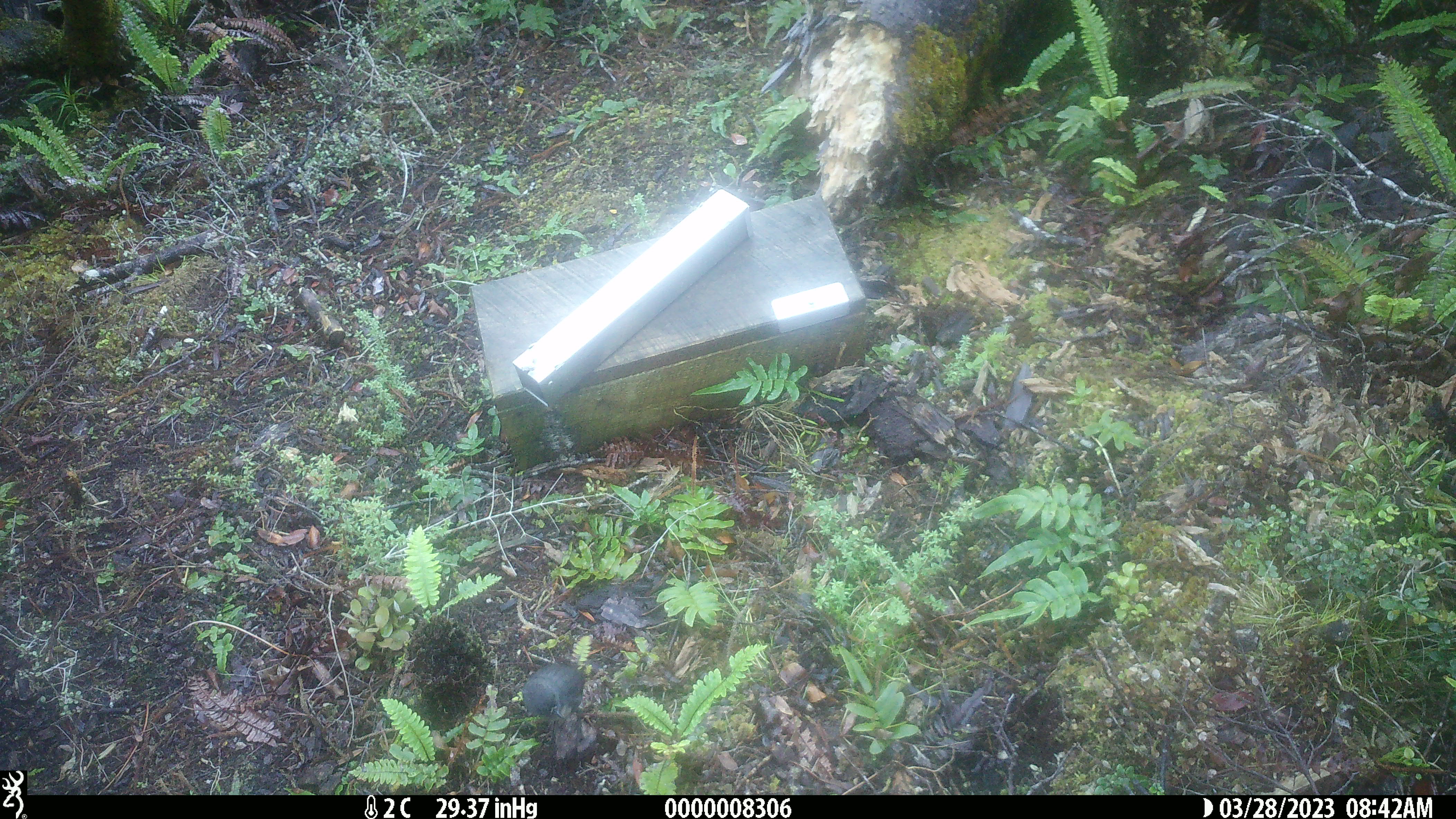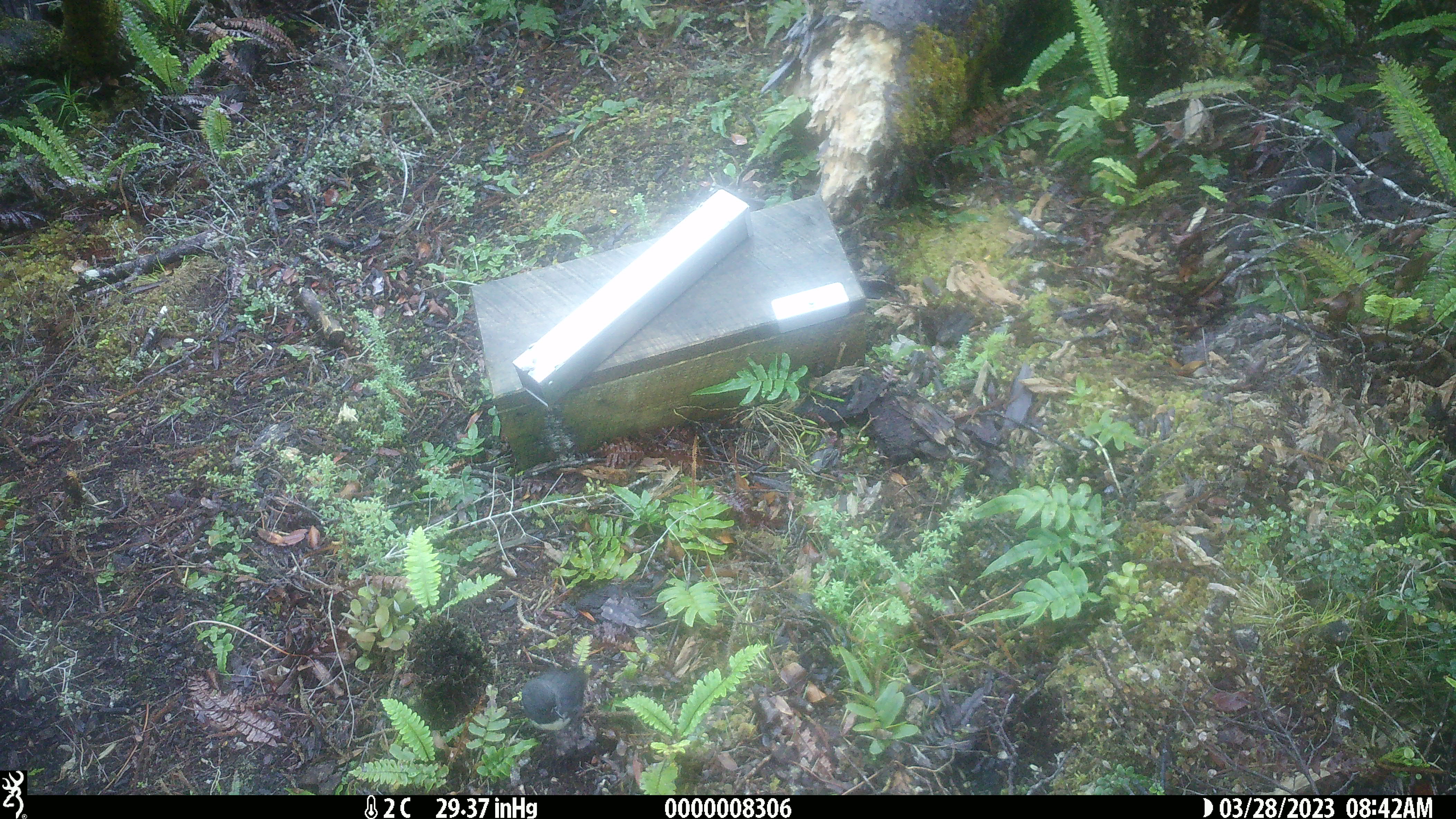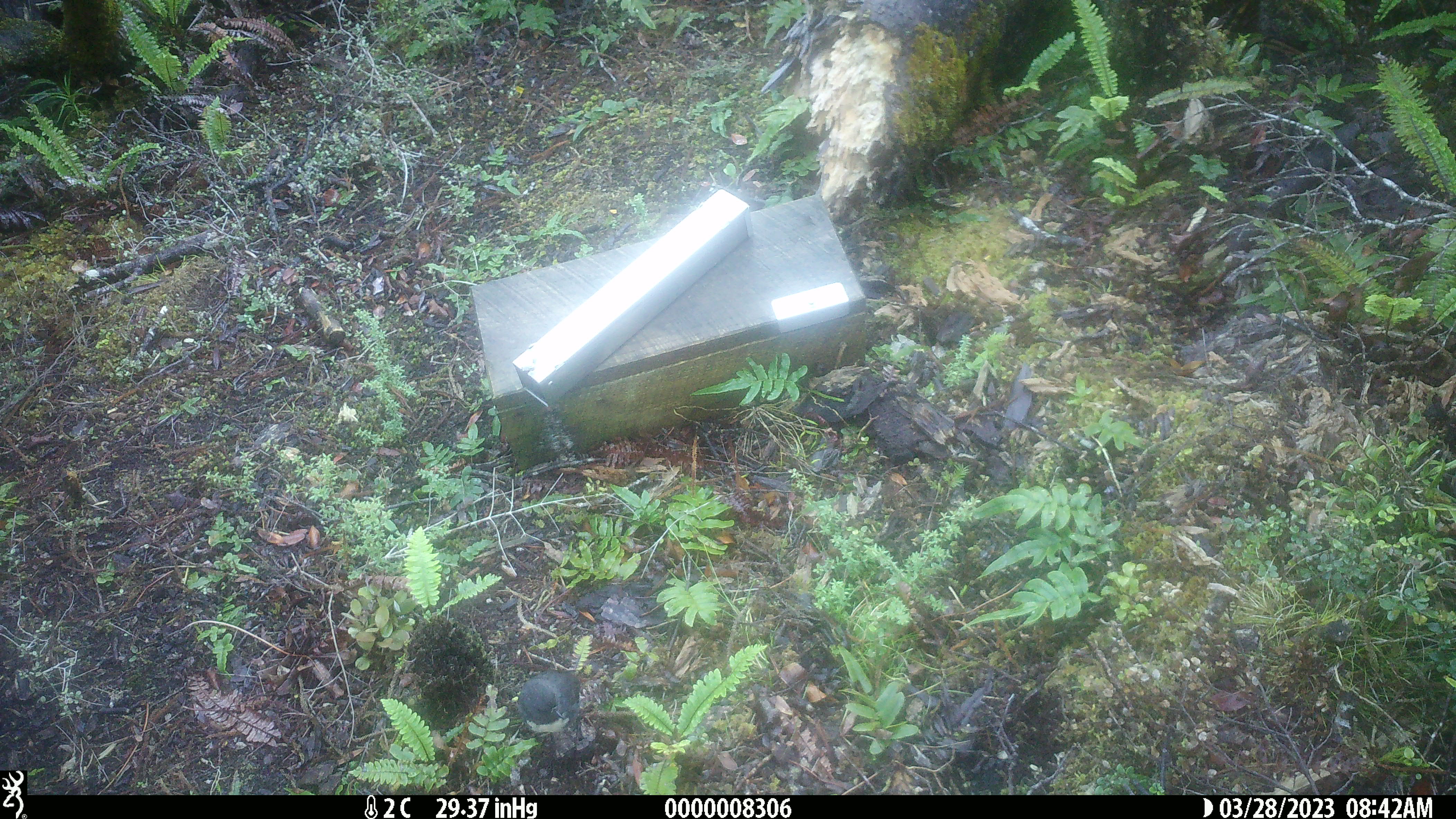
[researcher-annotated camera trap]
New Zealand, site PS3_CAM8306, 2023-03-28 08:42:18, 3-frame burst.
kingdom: Animalia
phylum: Chordata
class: Aves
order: Passeriformes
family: Petroicidae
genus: Petroica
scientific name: Petroica australis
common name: new zealand robin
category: robin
Robin (new zealand robin) (Petroica australis).